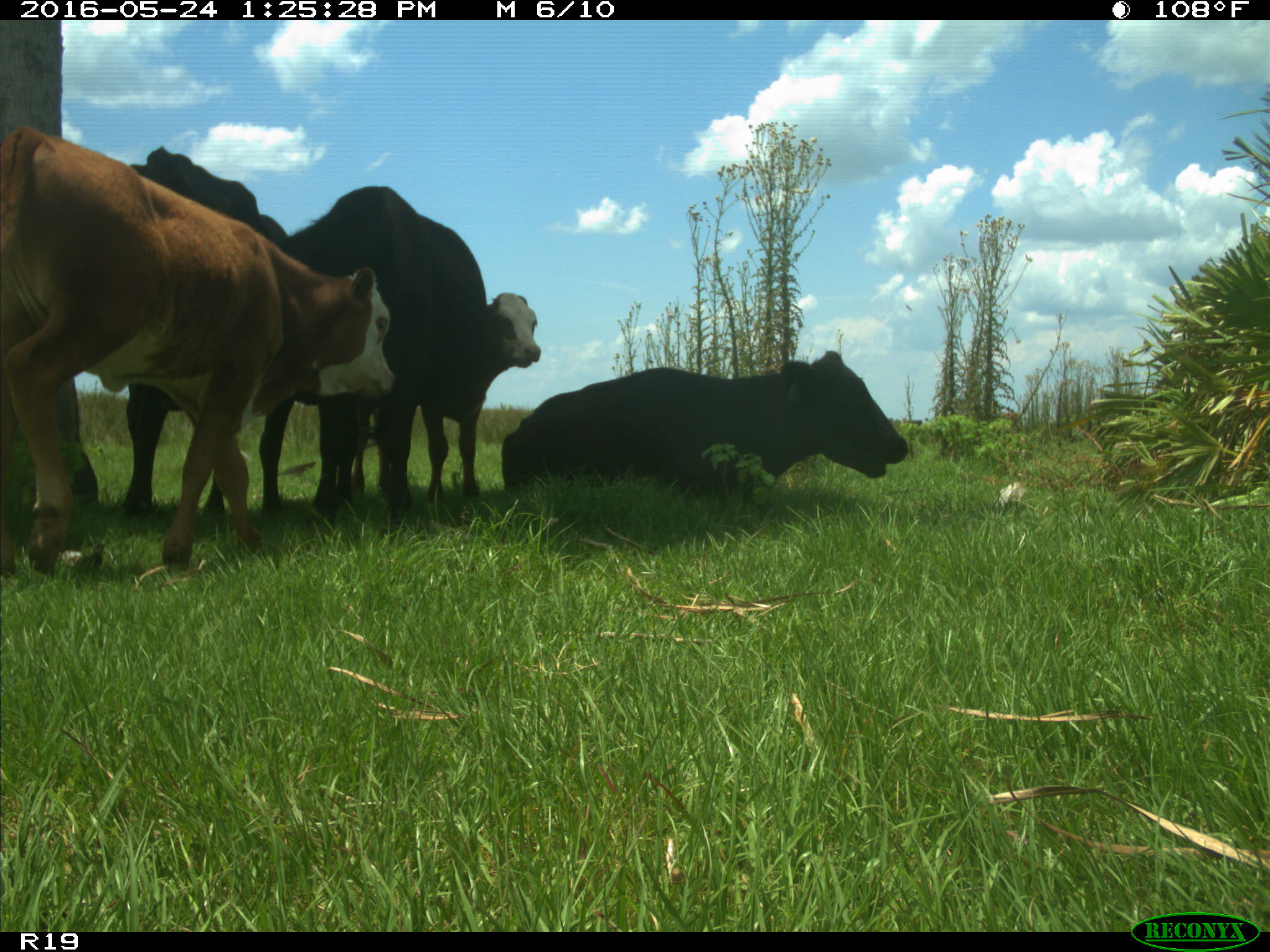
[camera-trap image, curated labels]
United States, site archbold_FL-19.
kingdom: Animalia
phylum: Chordata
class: Mammalia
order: Artiodactyla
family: Bovidae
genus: Bos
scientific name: Bos taurus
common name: domestic cow